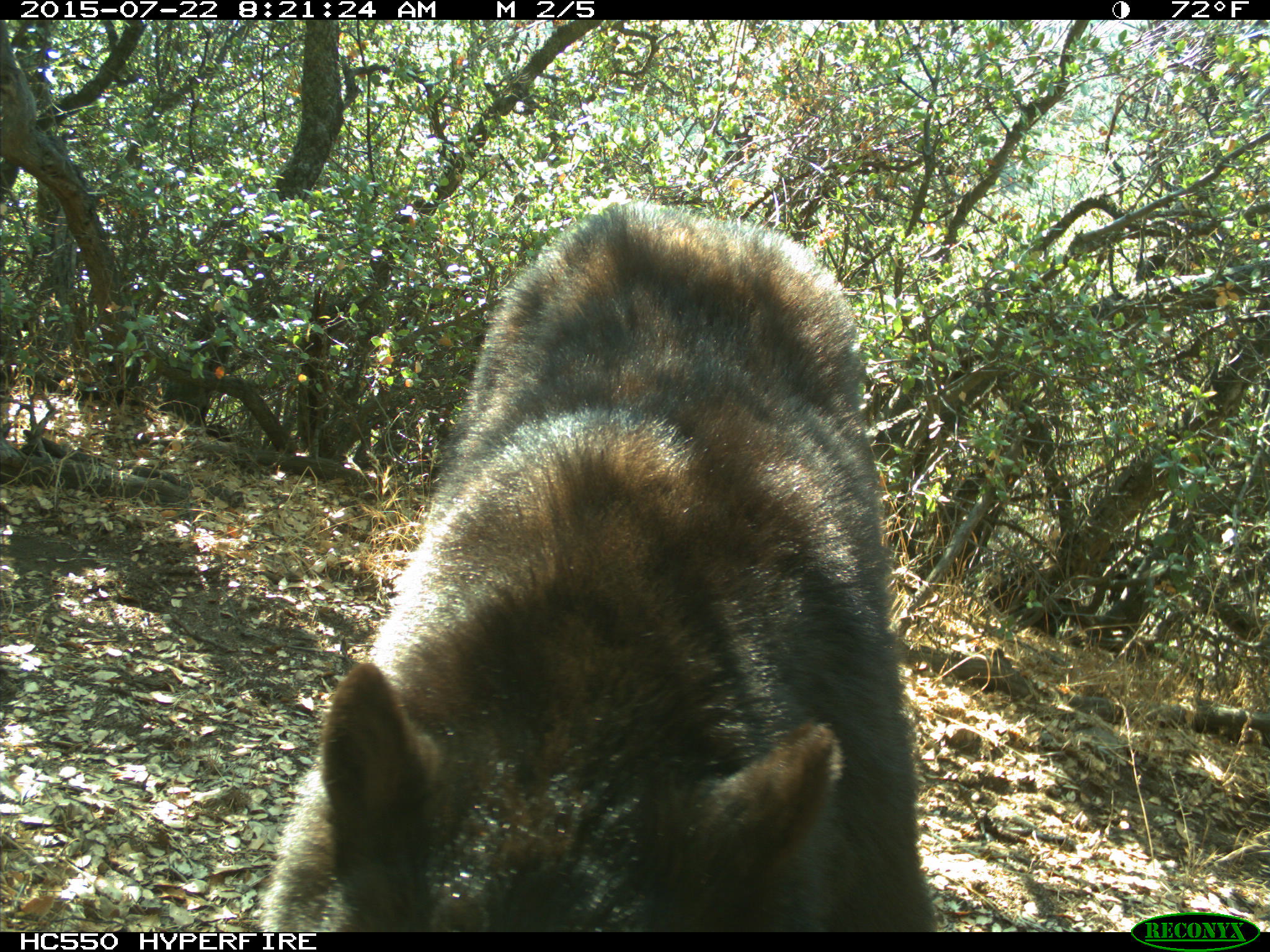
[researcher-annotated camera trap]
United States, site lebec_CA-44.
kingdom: Animalia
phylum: Chordata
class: Mammalia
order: Carnivora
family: Ursidae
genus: Ursus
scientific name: Ursus americanus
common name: american black bear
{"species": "Ursus americanus (american black bear)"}